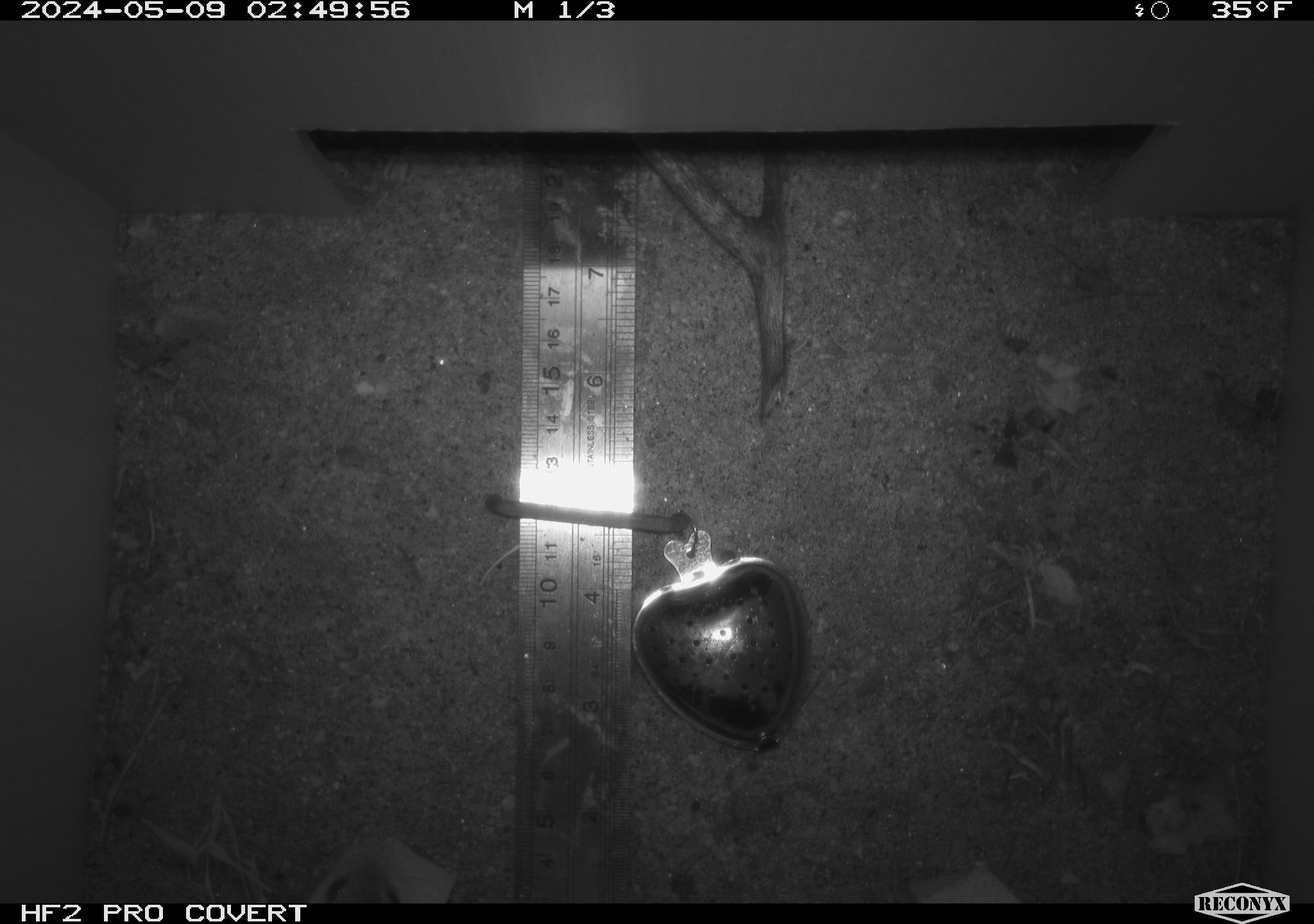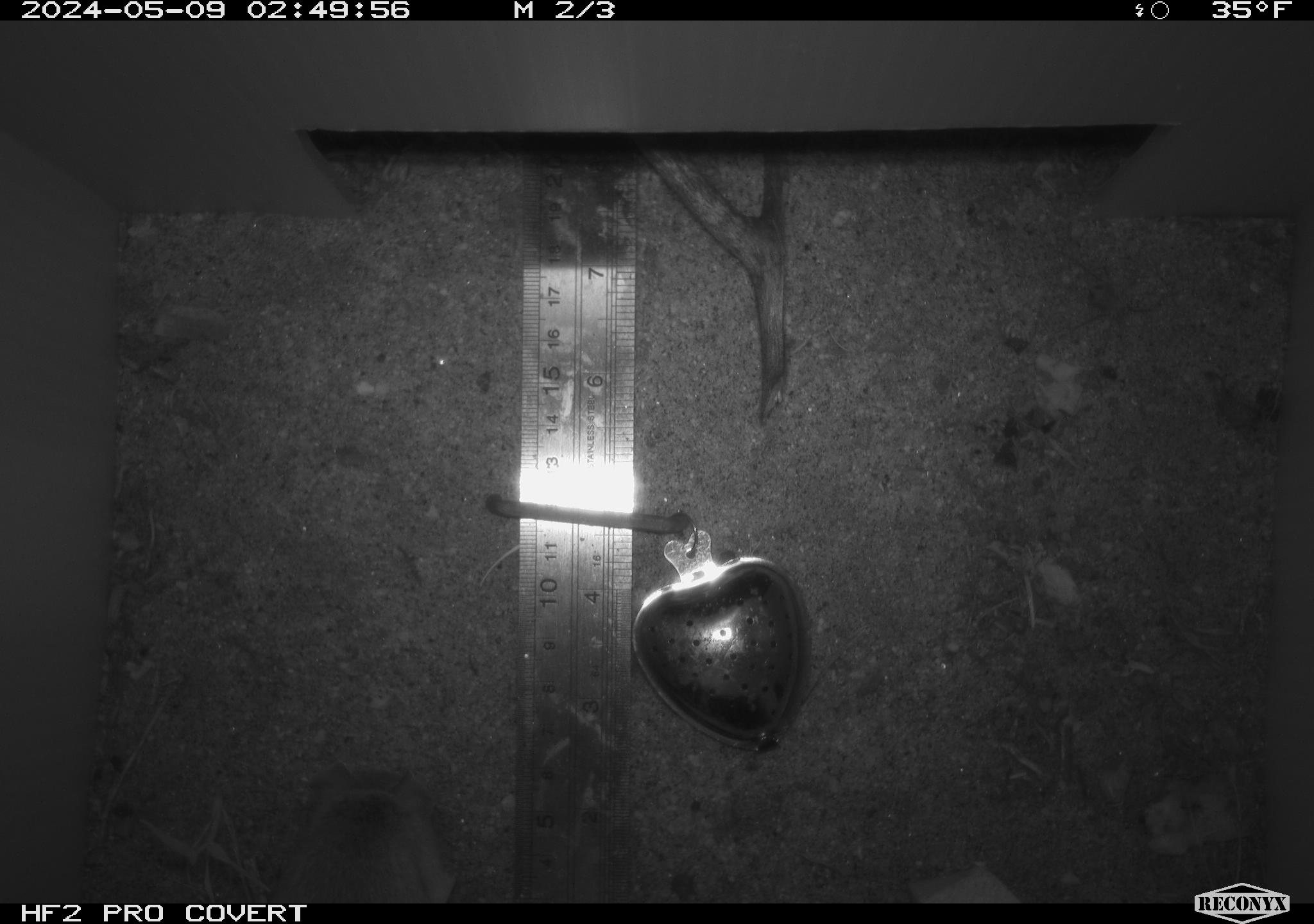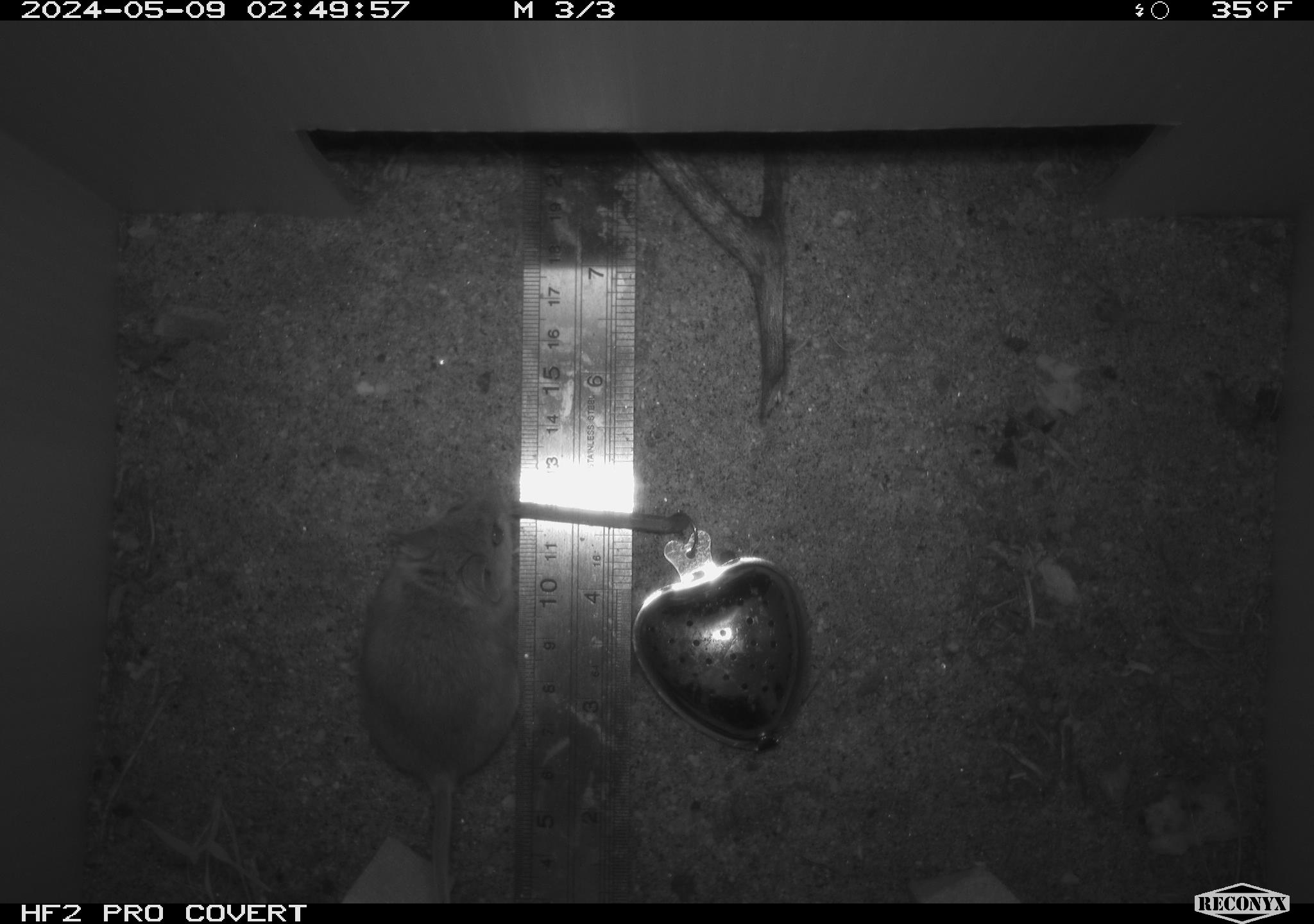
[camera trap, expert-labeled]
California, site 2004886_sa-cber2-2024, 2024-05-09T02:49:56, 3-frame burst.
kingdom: Animalia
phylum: Chordata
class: Mammalia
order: Rodentia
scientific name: Rodentia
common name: mouse species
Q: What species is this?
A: Mouse species (Rodentia).